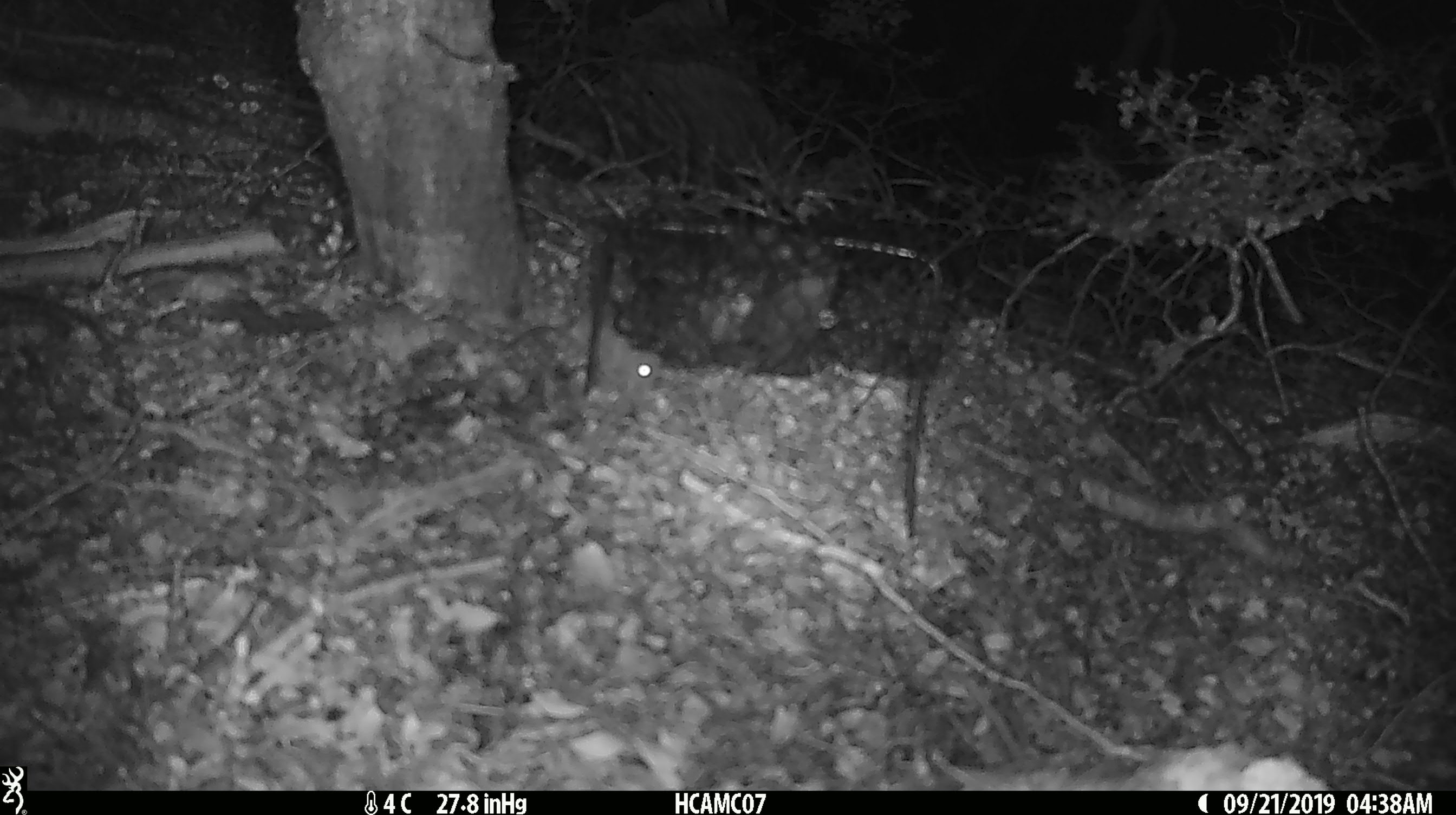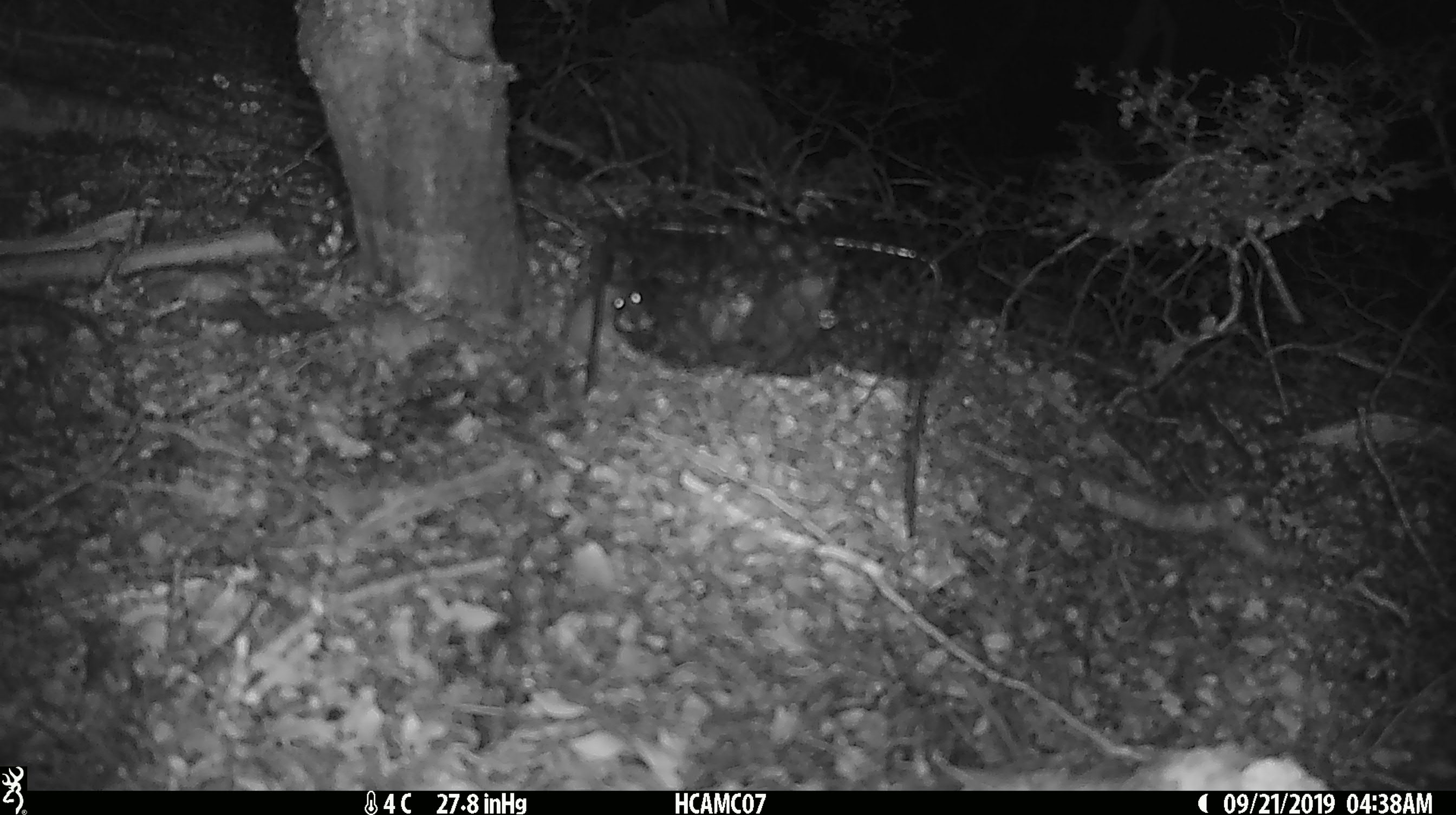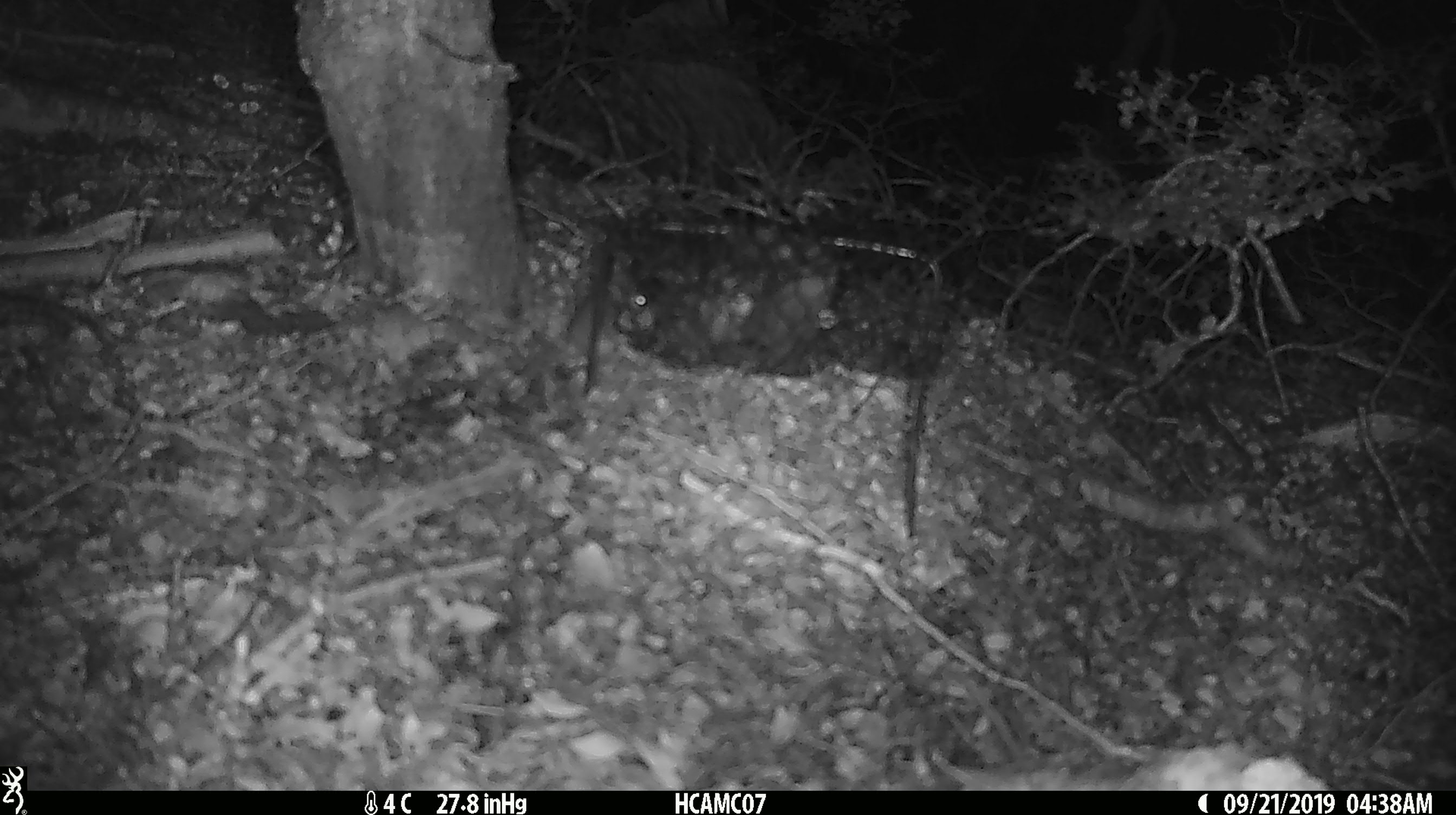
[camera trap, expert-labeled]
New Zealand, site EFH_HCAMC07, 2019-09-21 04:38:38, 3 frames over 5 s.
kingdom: Animalia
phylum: Chordata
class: Mammalia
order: Rodentia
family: Muridae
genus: Mus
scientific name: Mus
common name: mouse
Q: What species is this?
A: Mouse (Mus).